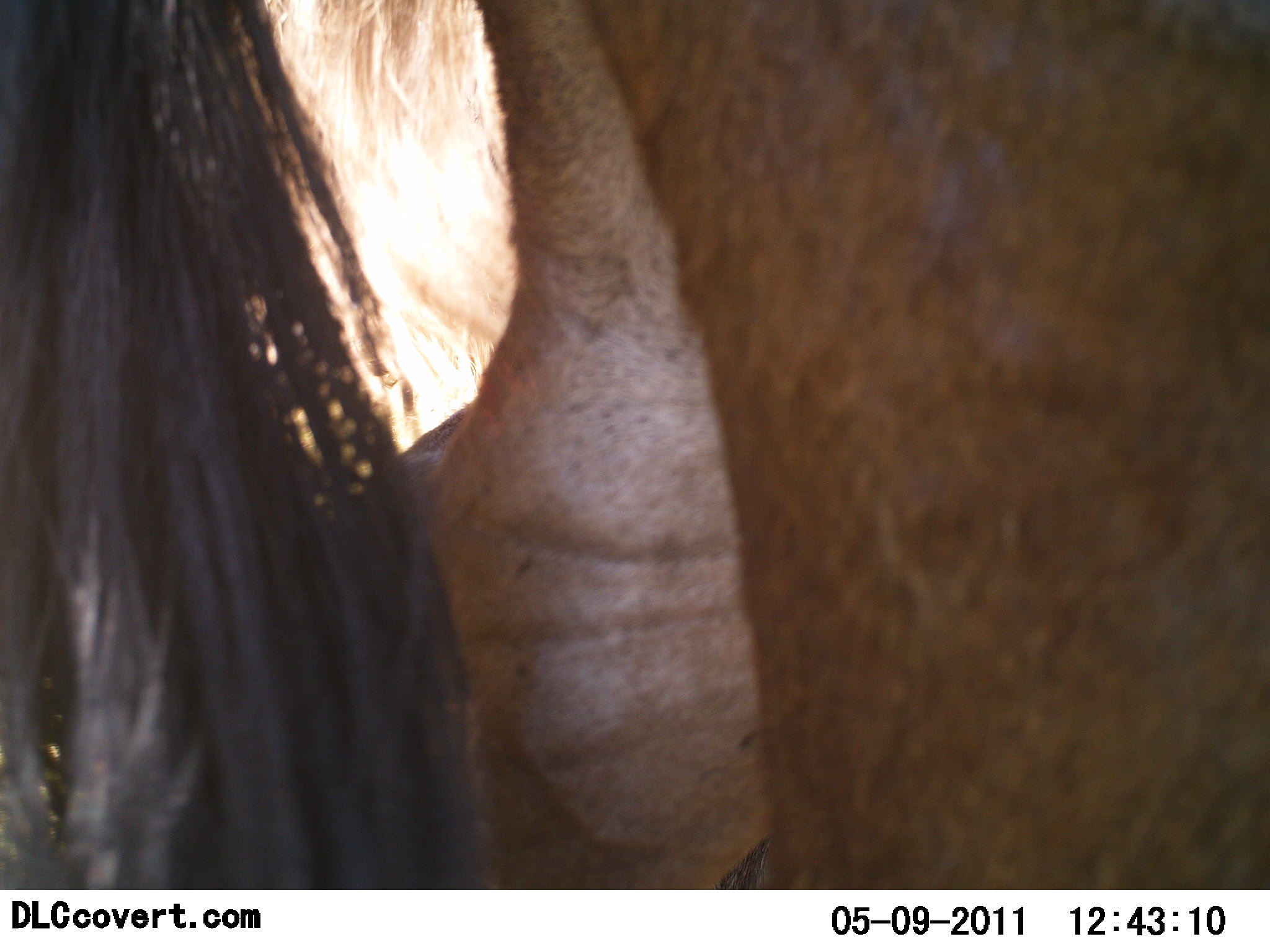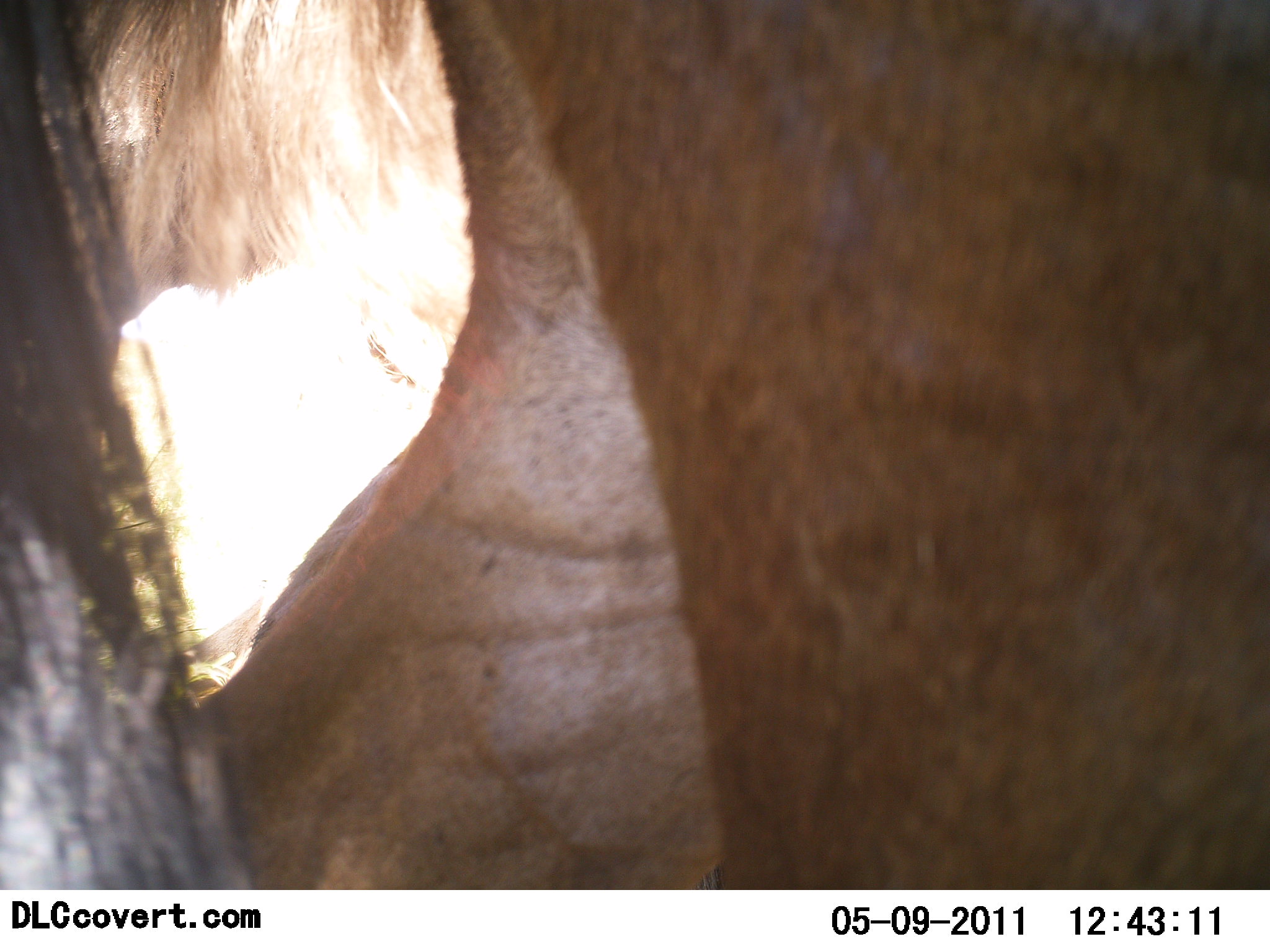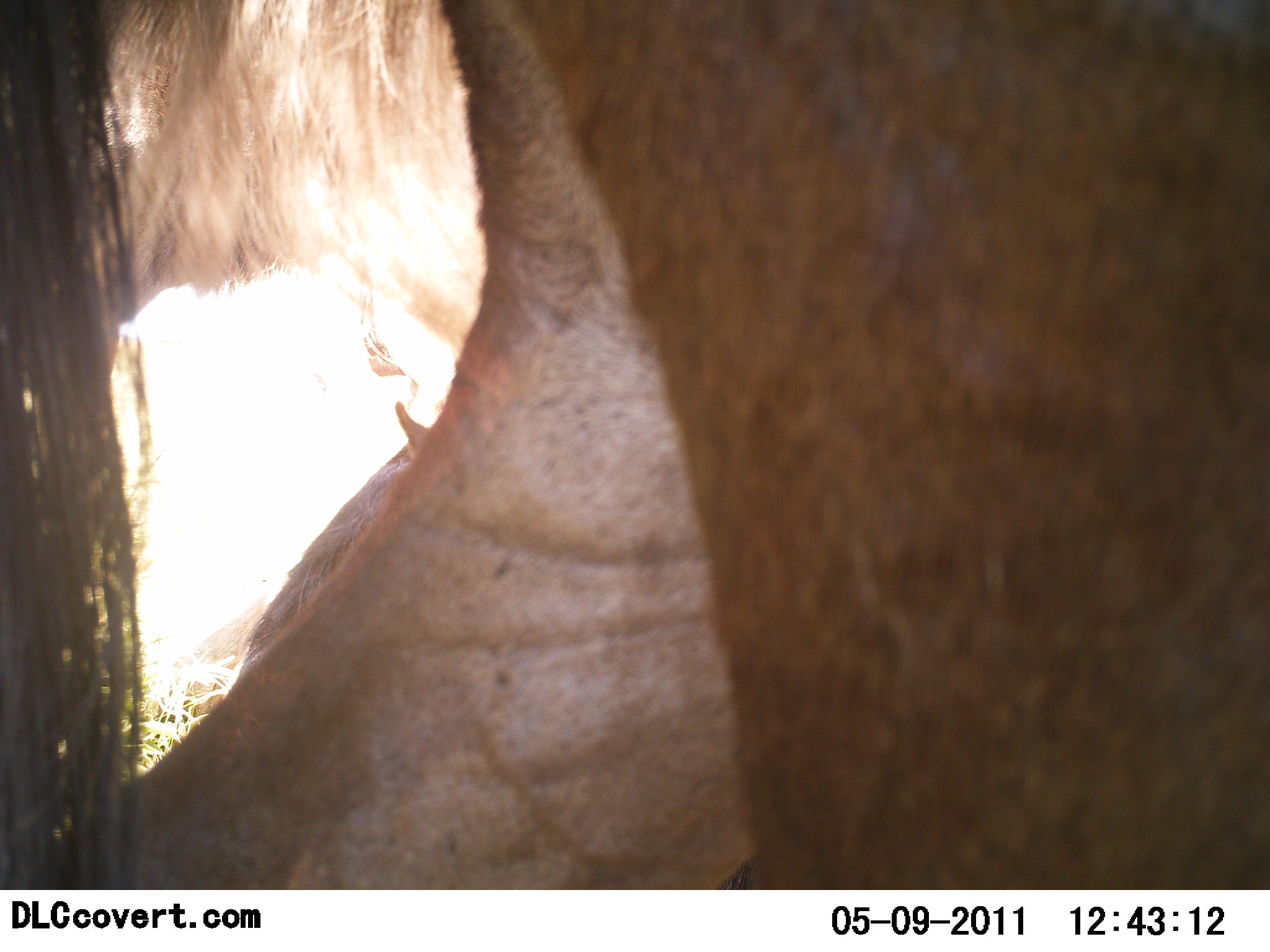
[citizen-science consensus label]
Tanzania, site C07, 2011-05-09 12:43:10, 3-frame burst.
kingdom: Animalia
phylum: Chordata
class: Mammalia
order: Artiodactyla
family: Bovidae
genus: Connochaetes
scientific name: Connochaetes taurinus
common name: blue wildebeest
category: wildebeest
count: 1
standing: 55%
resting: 0%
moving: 36%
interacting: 9%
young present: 0%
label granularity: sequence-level